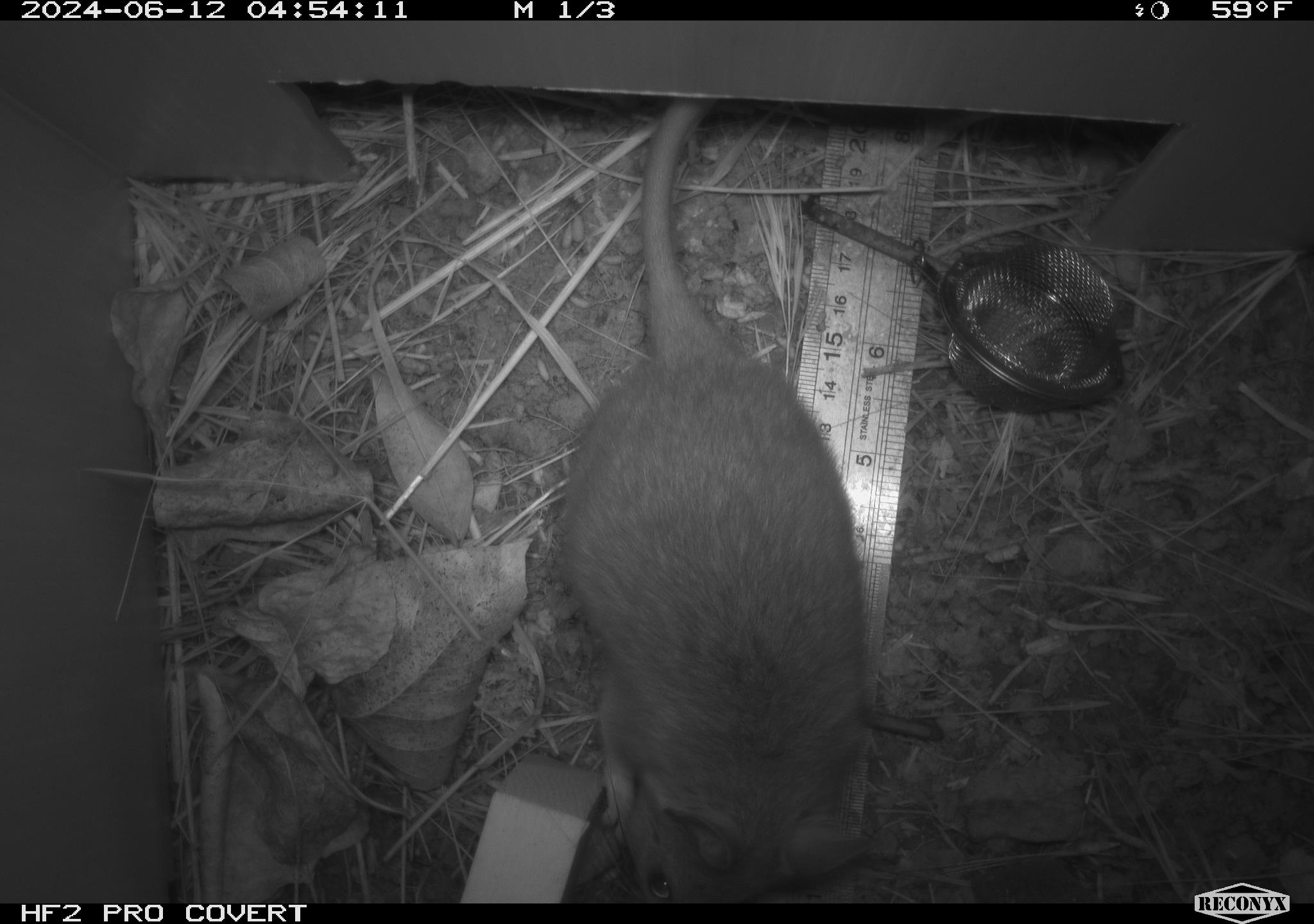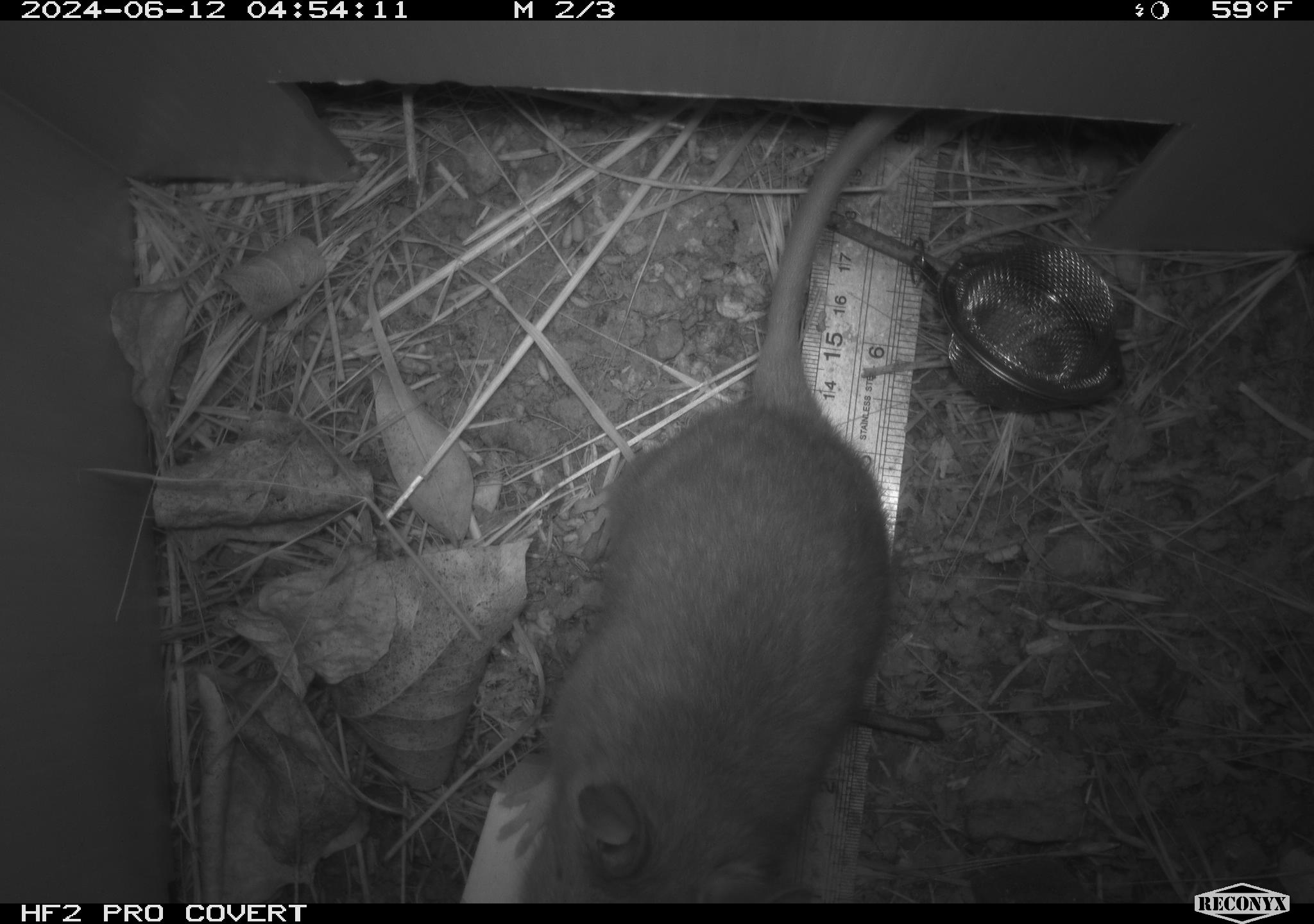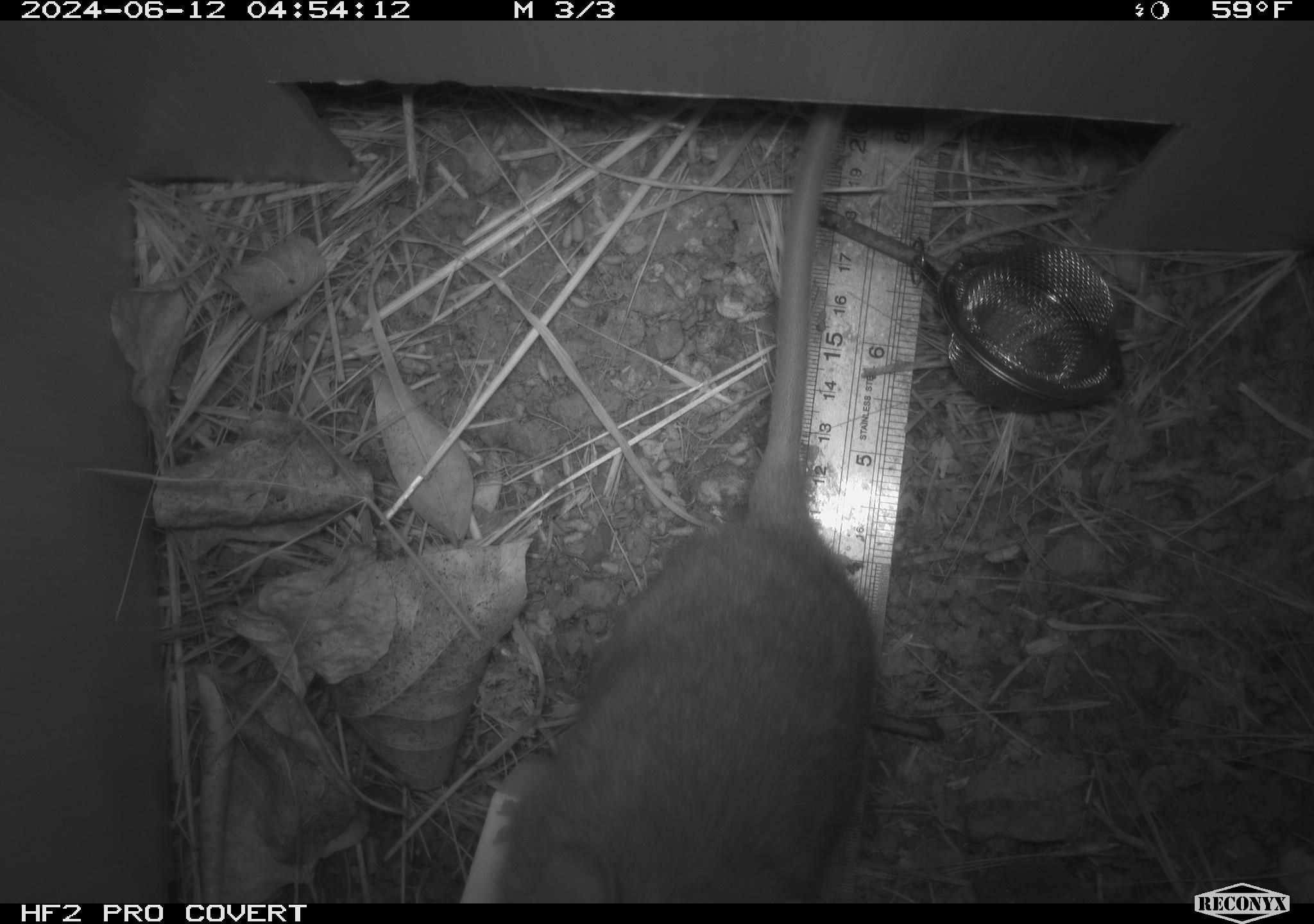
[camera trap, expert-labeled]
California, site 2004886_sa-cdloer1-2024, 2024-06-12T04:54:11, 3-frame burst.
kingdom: Animalia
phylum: Chordata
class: Mammalia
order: Rodentia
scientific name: Rodentia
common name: woodrat or rat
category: woodrat or rat species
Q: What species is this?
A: Woodrat or rat species (woodrat or rat) (Rodentia).